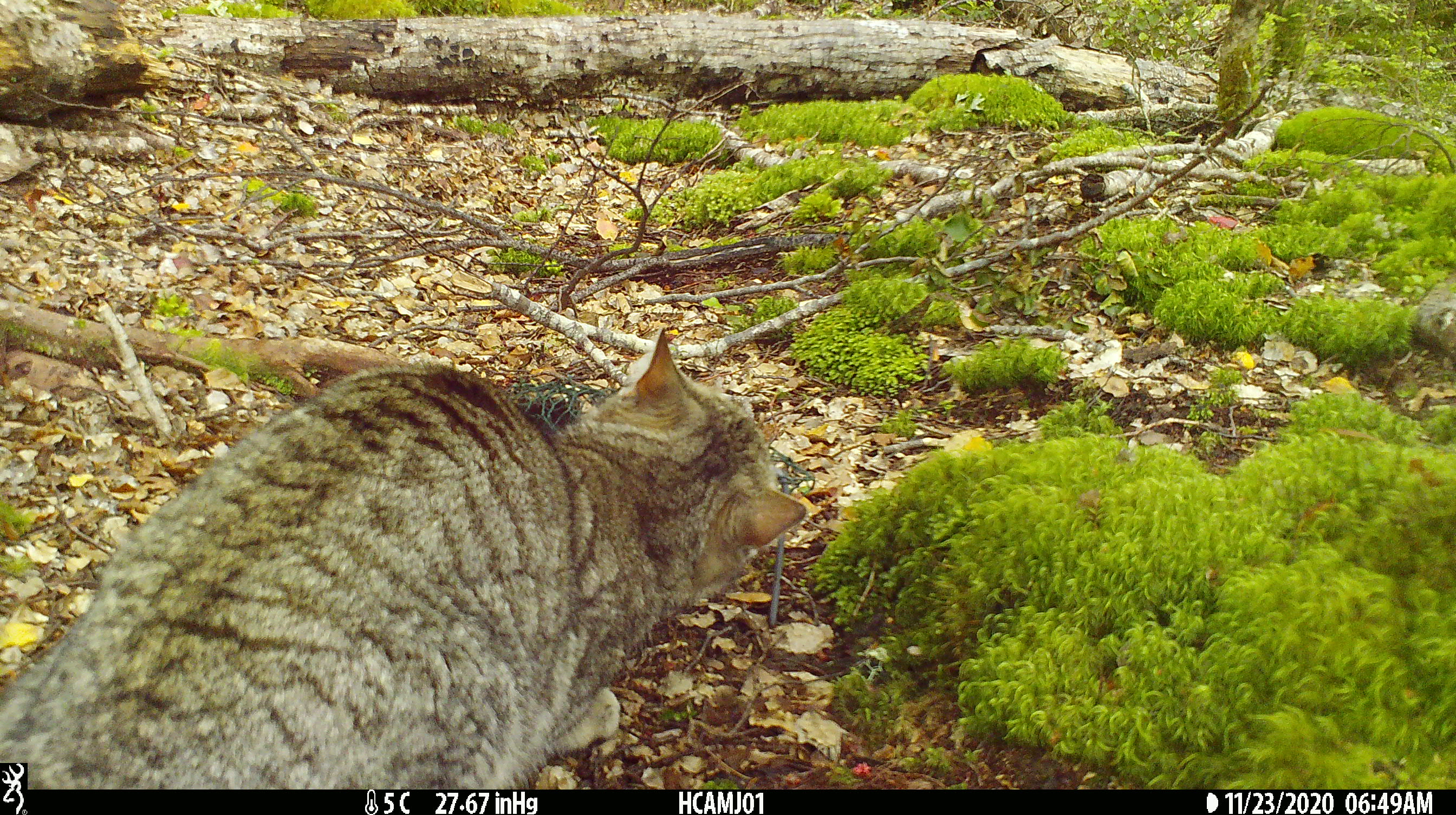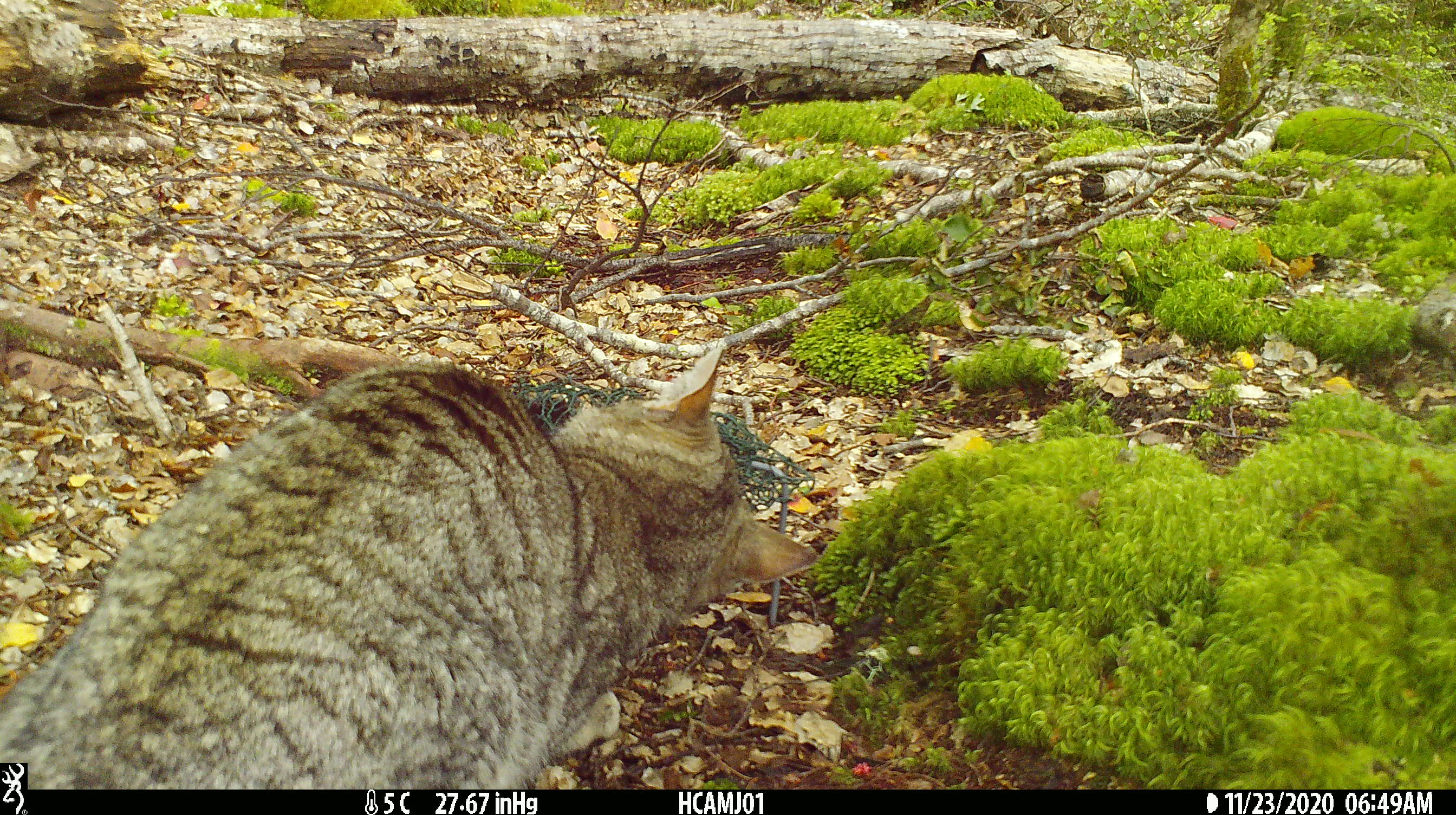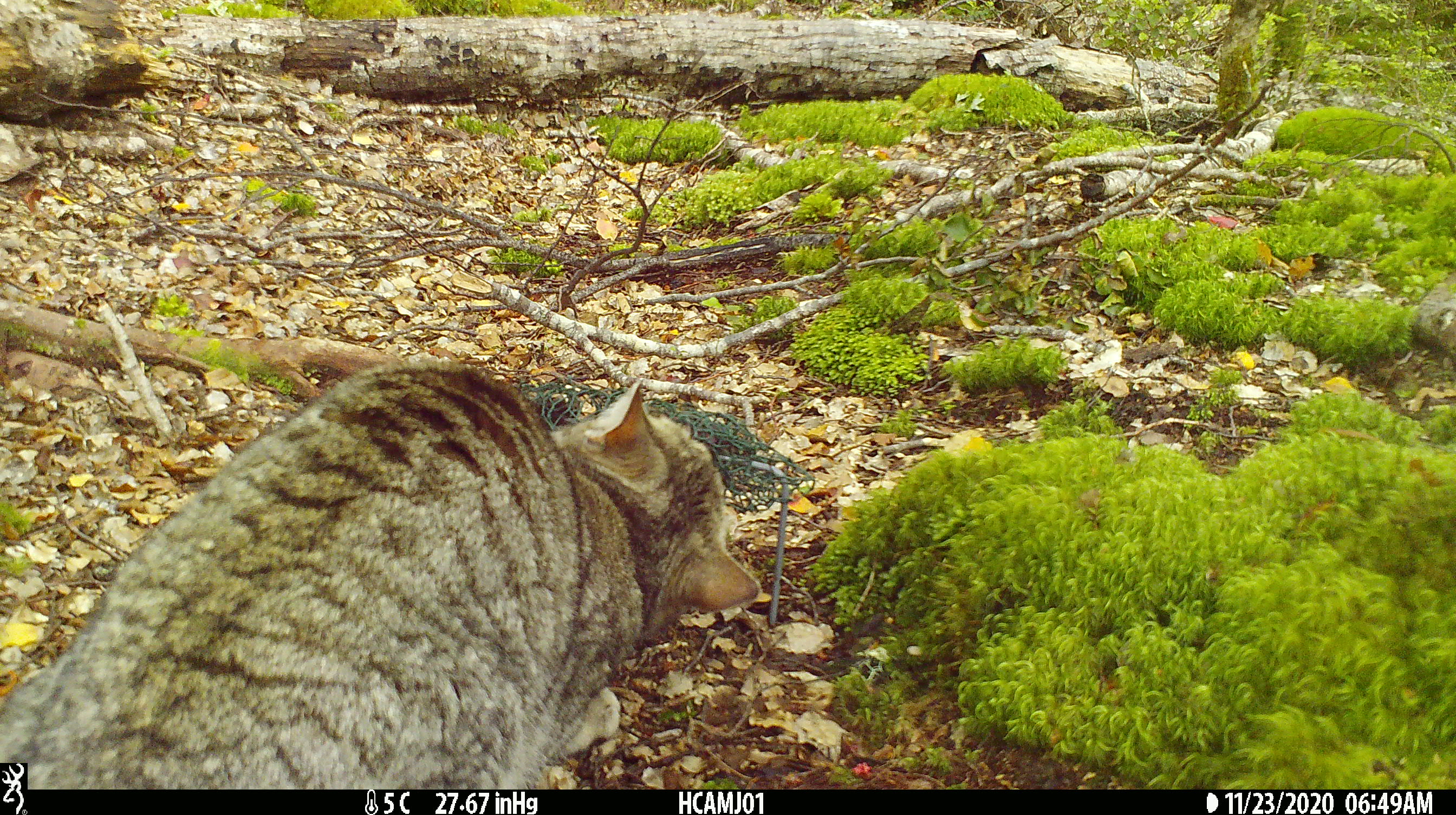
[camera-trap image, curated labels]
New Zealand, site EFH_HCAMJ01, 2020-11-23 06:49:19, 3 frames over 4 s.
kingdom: Animalia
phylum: Chordata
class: Mammalia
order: Carnivora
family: Felidae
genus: Felis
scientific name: Felis catus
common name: domestic cat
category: cat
Cat (domestic cat) (Felis catus).